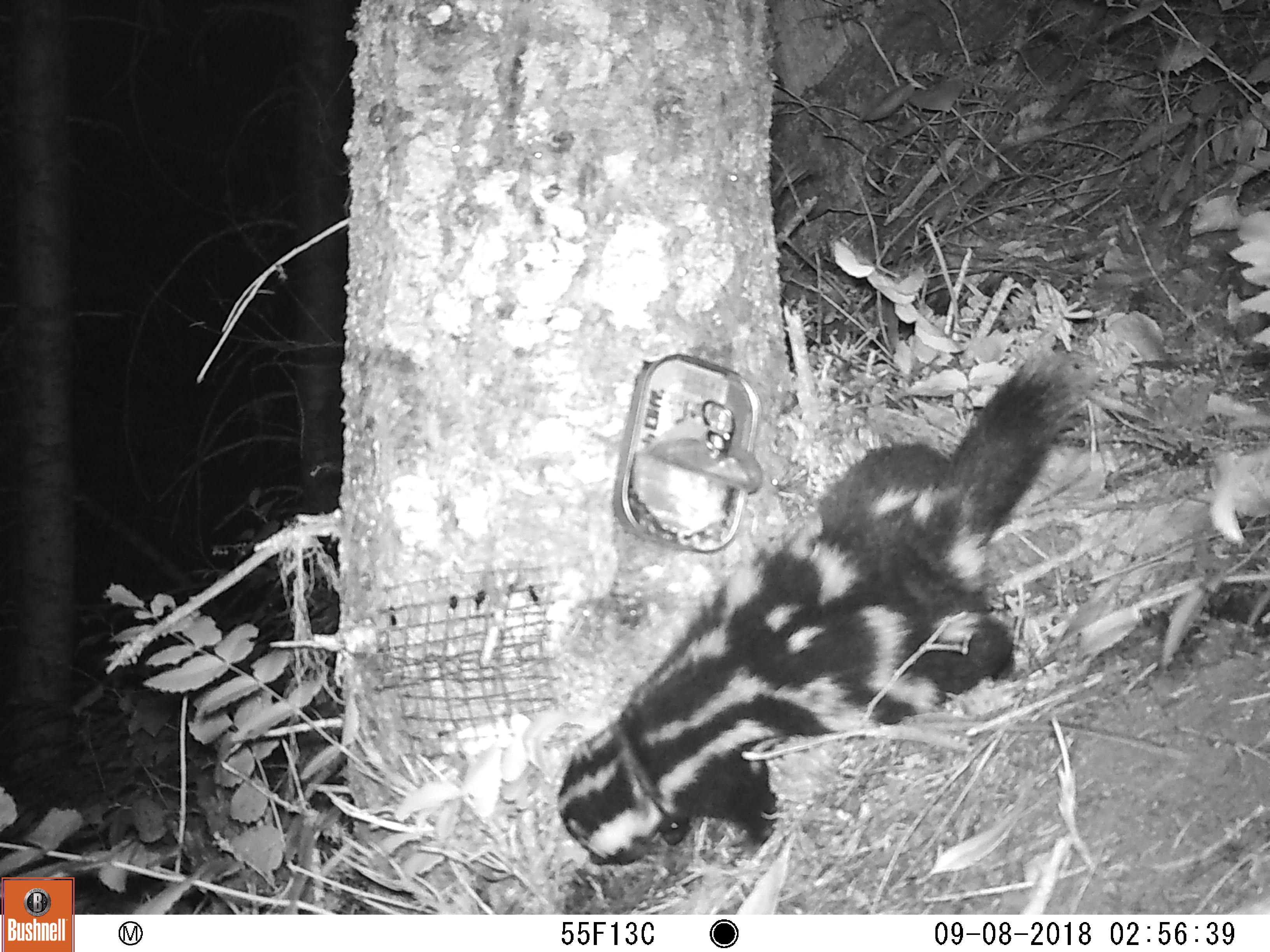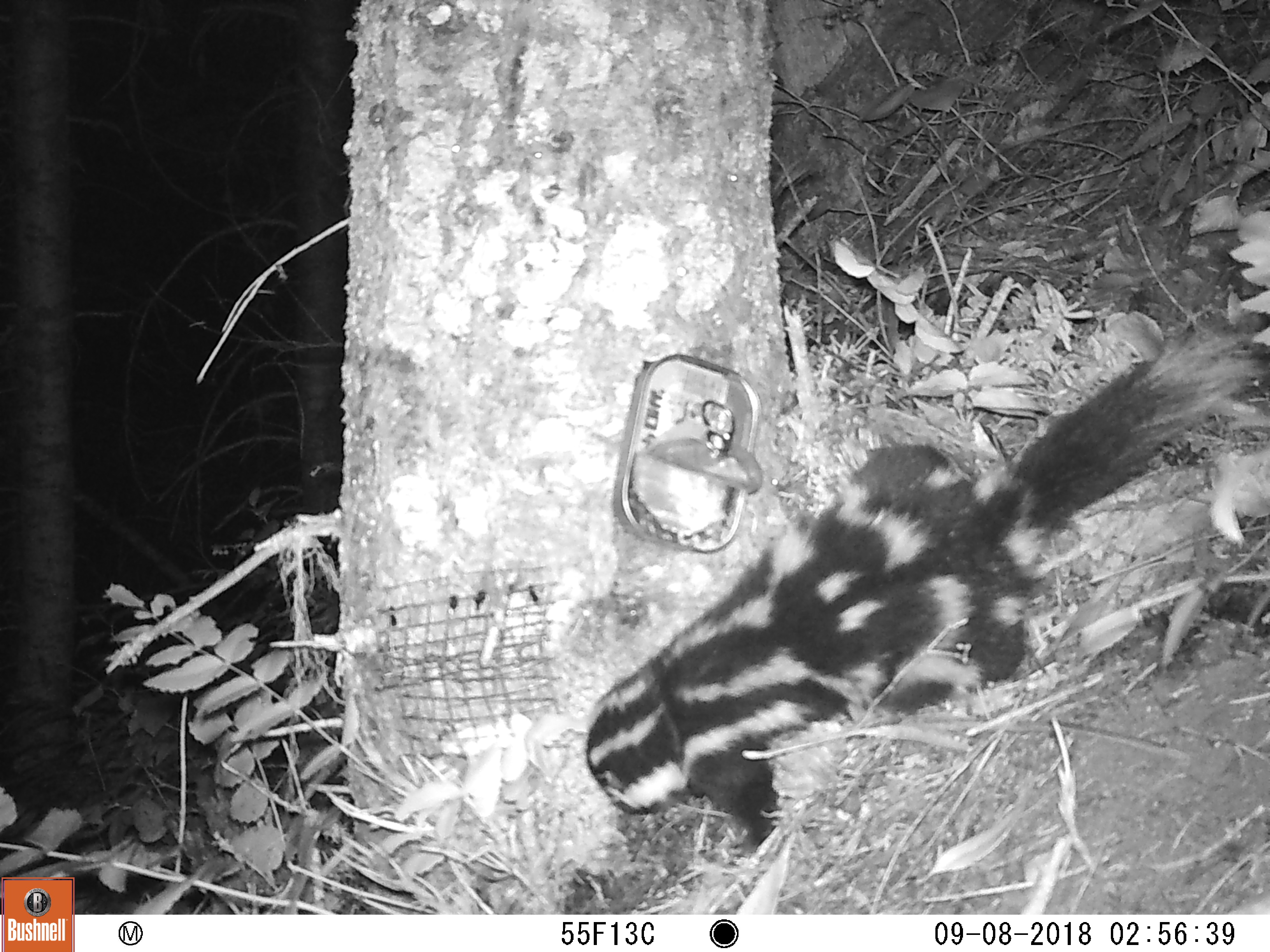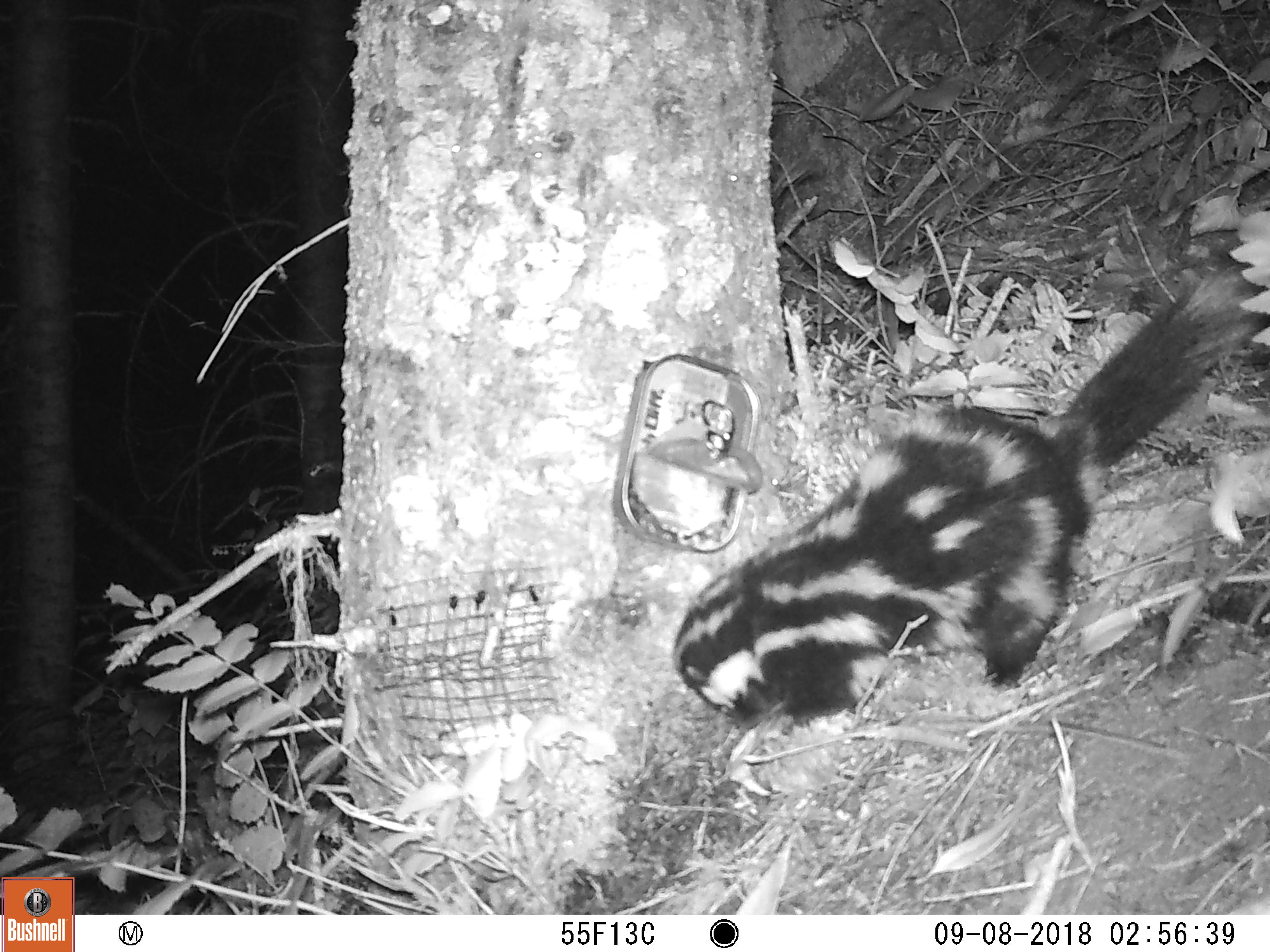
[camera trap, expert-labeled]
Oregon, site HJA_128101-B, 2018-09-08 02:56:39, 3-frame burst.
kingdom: Animalia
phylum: Chordata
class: Mammalia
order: Carnivora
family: Mephitidae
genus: Spilogale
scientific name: Spilogale gracilis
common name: western spotted skunk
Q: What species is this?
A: Western spotted skunk (Spilogale gracilis).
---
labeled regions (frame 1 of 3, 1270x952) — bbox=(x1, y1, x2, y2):
western spotted skunk: bbox=(512, 345, 1115, 893)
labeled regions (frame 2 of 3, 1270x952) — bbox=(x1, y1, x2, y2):
western spotted skunk: bbox=(570, 302, 1263, 880)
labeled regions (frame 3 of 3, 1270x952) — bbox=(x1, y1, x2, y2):
western spotted skunk: bbox=(652, 267, 1263, 746)